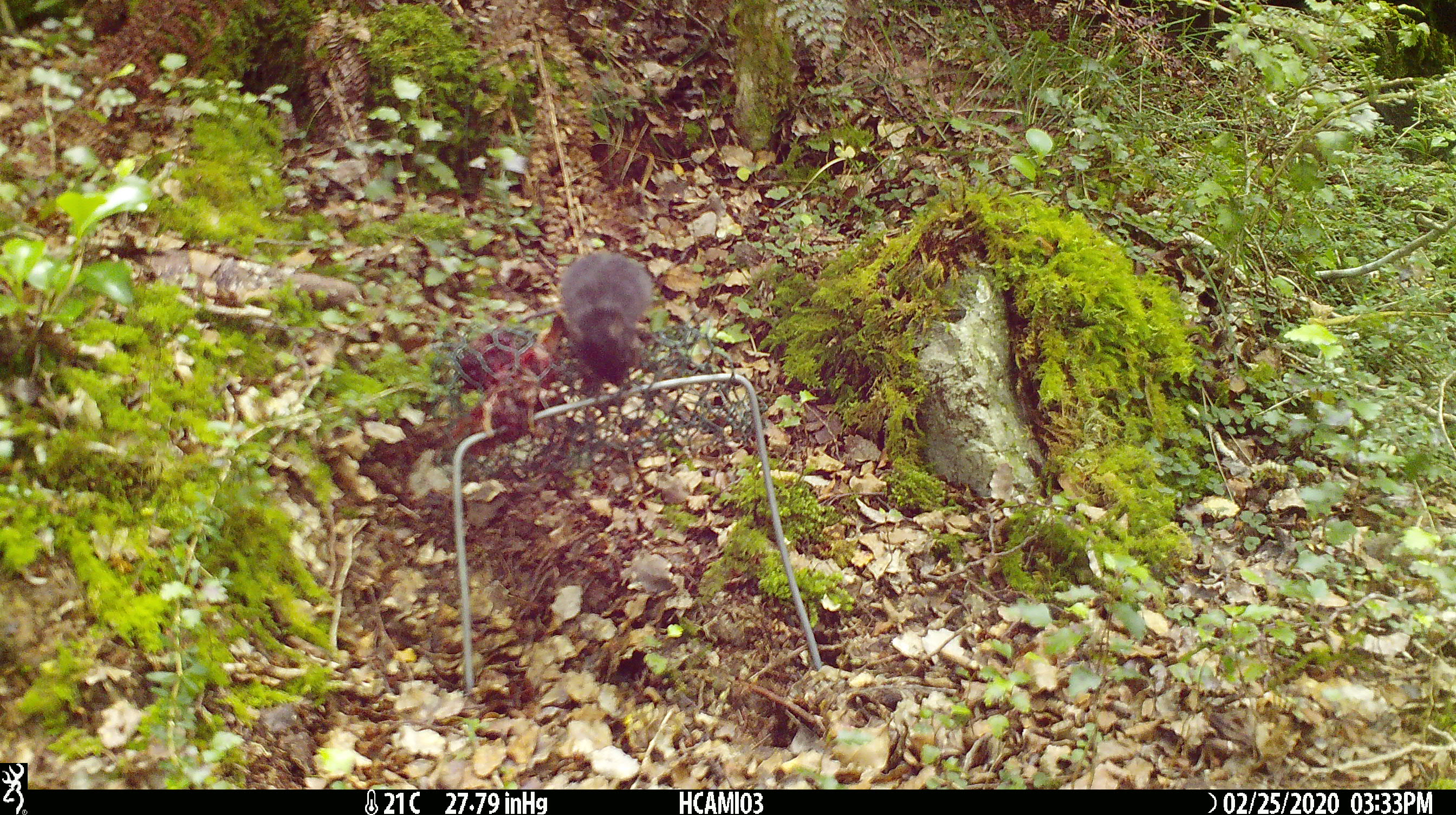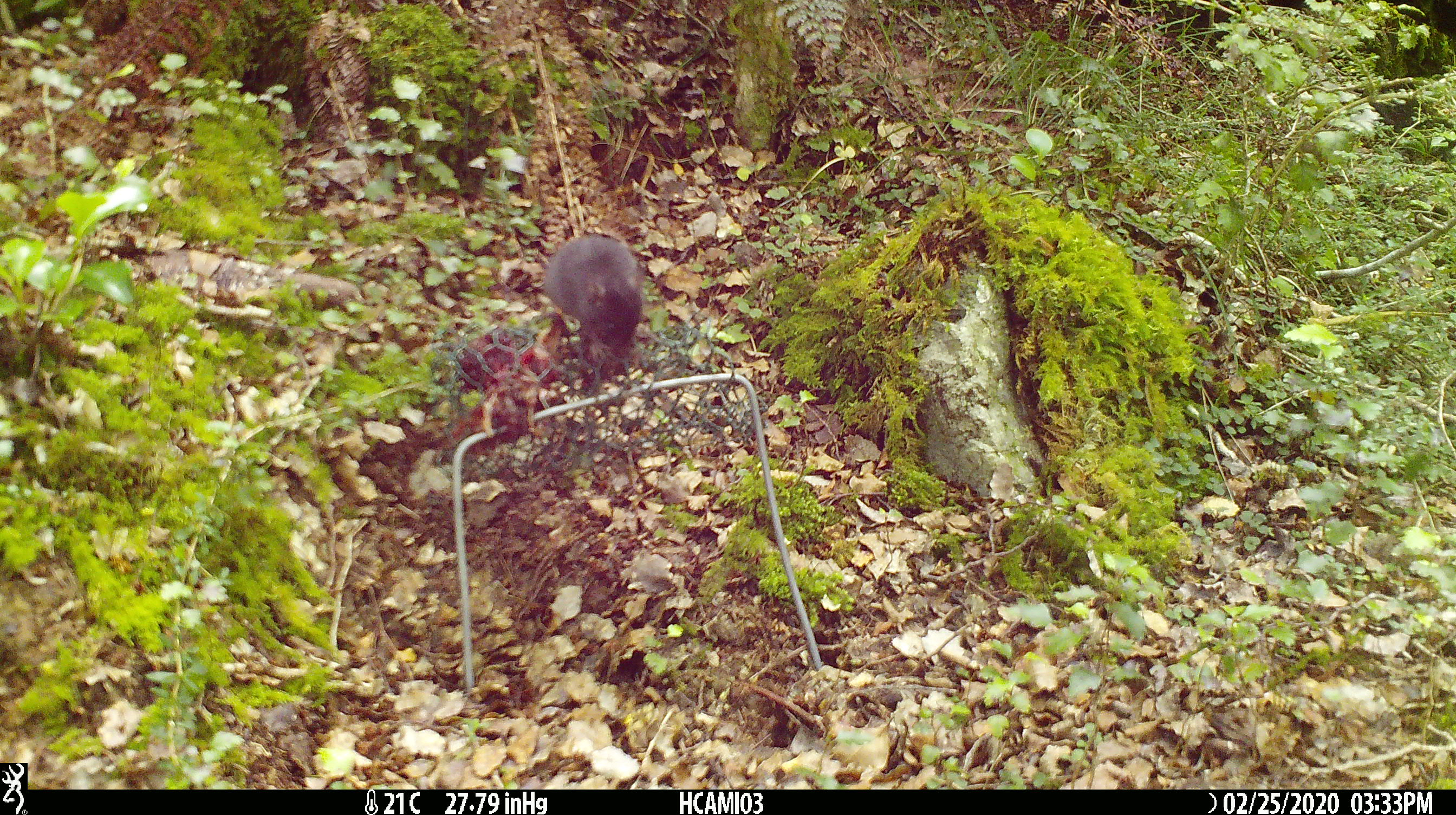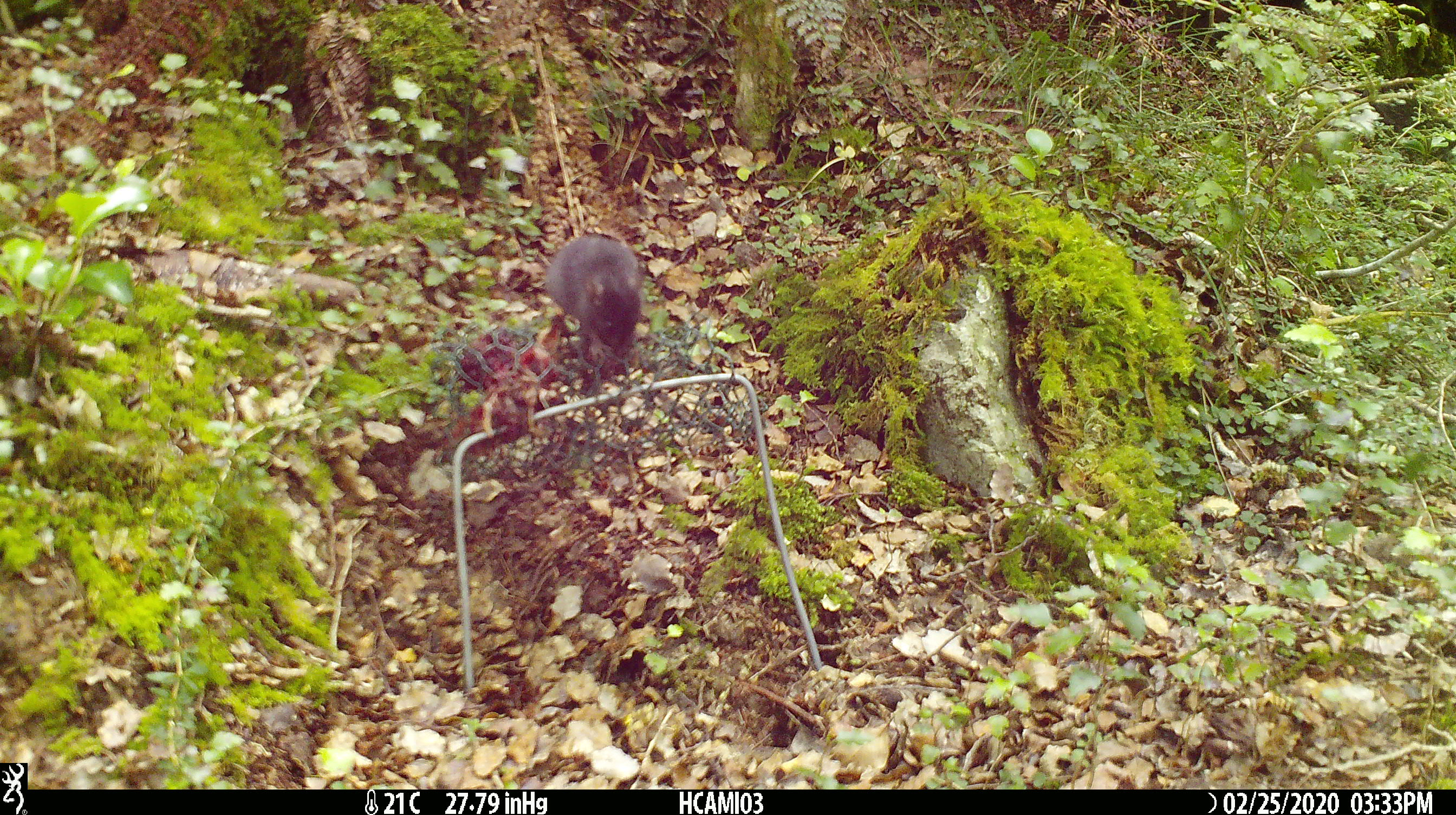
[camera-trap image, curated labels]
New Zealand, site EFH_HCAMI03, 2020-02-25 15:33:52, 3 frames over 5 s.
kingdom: Animalia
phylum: Chordata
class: Mammalia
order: Rodentia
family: Muridae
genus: Mus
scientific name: Mus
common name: mouse